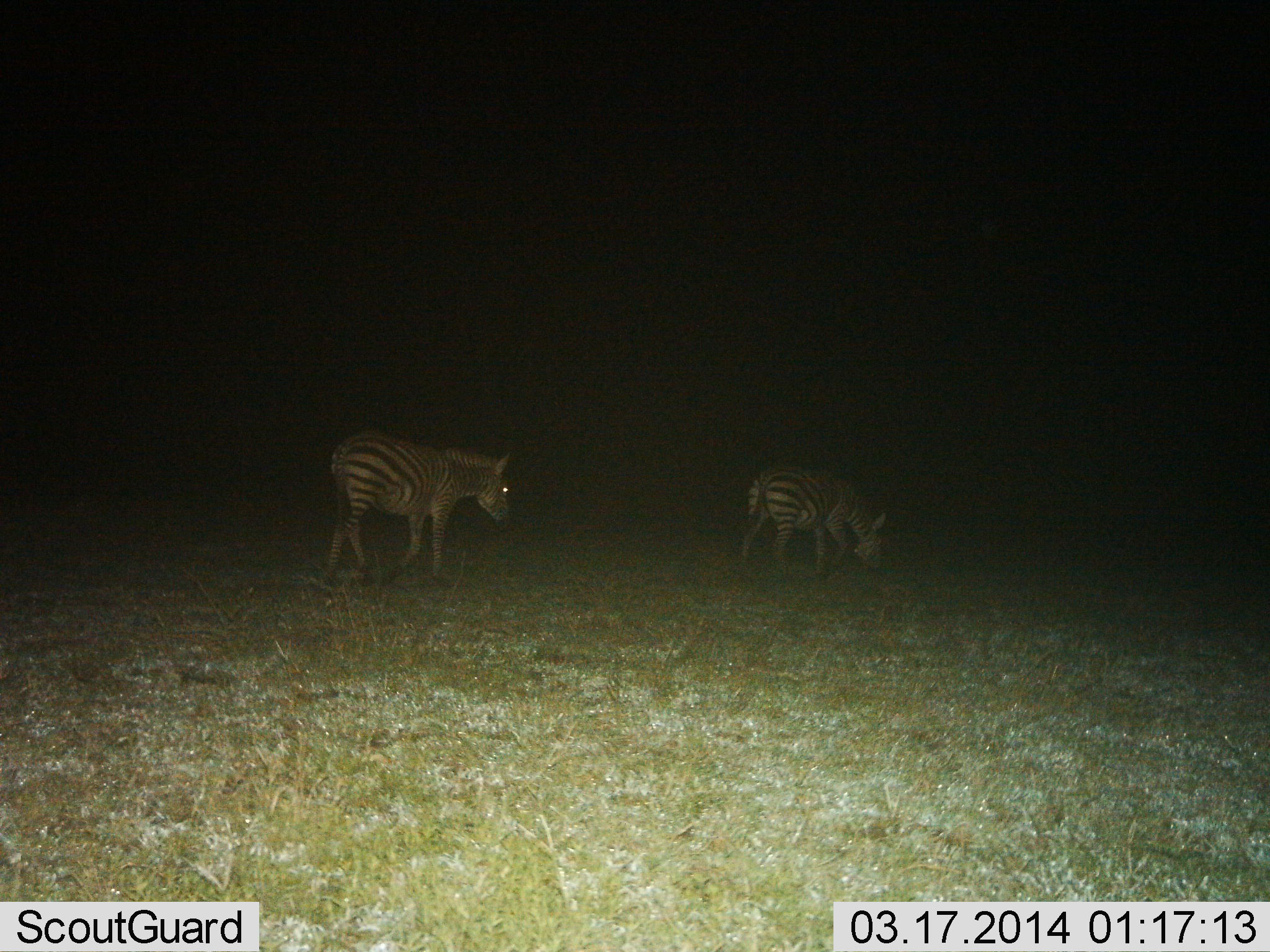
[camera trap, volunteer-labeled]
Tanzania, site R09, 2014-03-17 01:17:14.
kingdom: Animalia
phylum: Chordata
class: Mammalia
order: Perissodactyla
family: Equidae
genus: Equus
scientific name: Equus quagga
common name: plains zebra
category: zebra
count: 2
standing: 40%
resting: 0%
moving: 60%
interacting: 0%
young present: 0%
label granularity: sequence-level